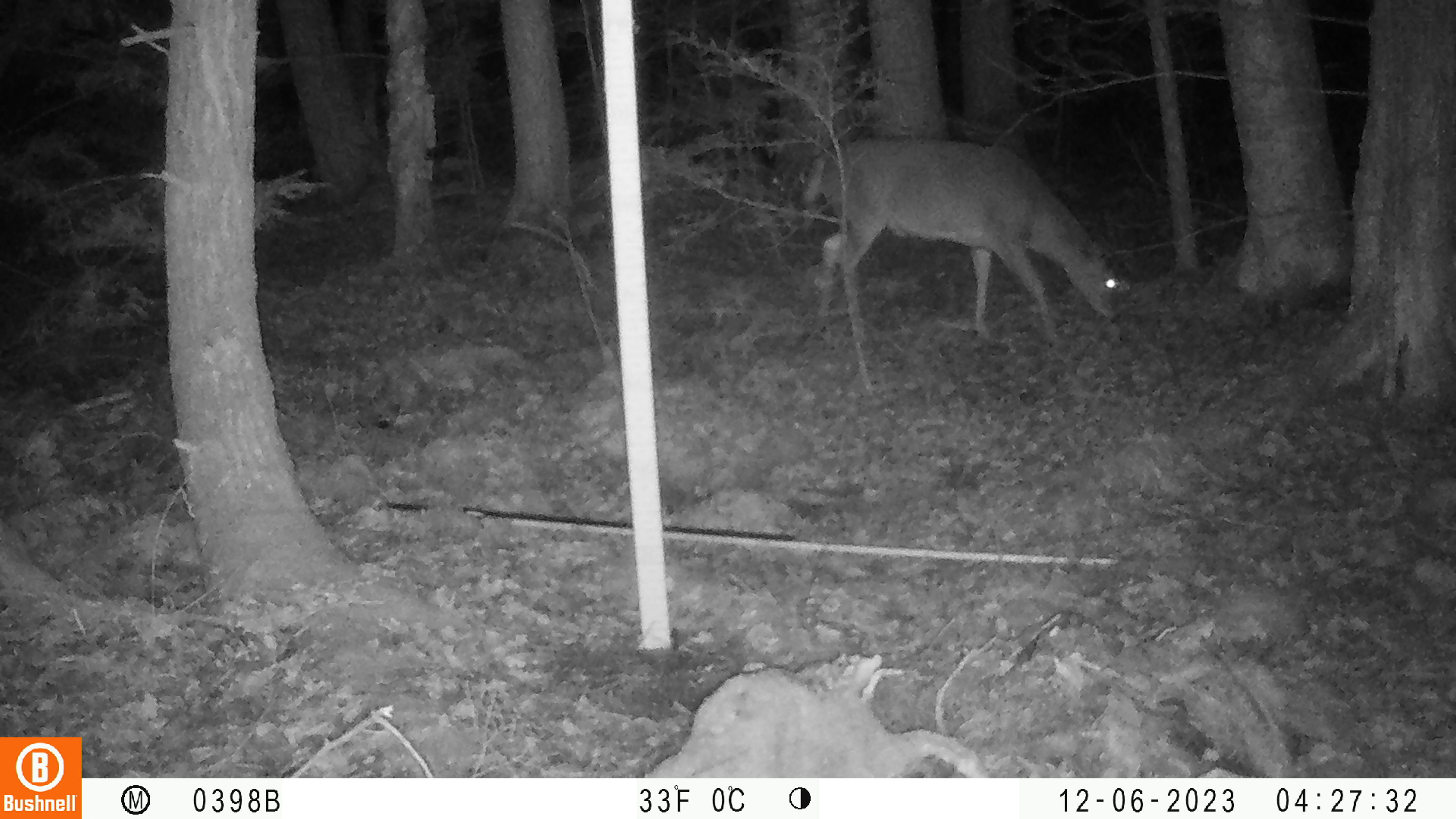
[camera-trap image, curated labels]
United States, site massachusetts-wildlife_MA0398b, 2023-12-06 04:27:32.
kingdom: Animalia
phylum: Chordata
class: Mammalia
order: Artiodactyla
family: Cervidae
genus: Odocoileus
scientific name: Odocoileus virginianus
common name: white-tailed deer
White-tailed deer (Odocoileus virginianus).